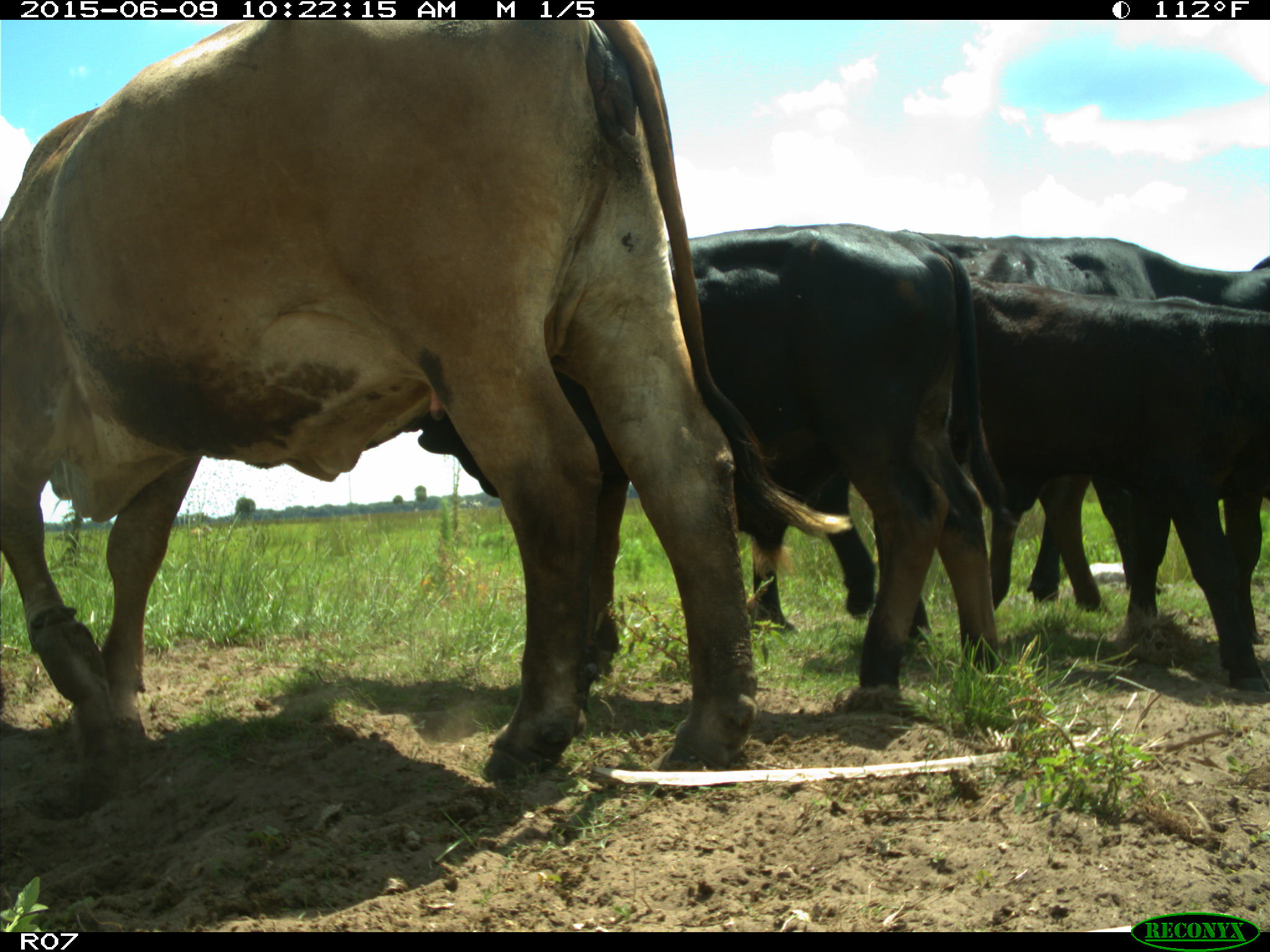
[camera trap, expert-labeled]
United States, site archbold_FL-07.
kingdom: Animalia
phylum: Chordata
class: Mammalia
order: Artiodactyla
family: Bovidae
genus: Bos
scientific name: Bos taurus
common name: domestic cow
Bos taurus (domestic cow).